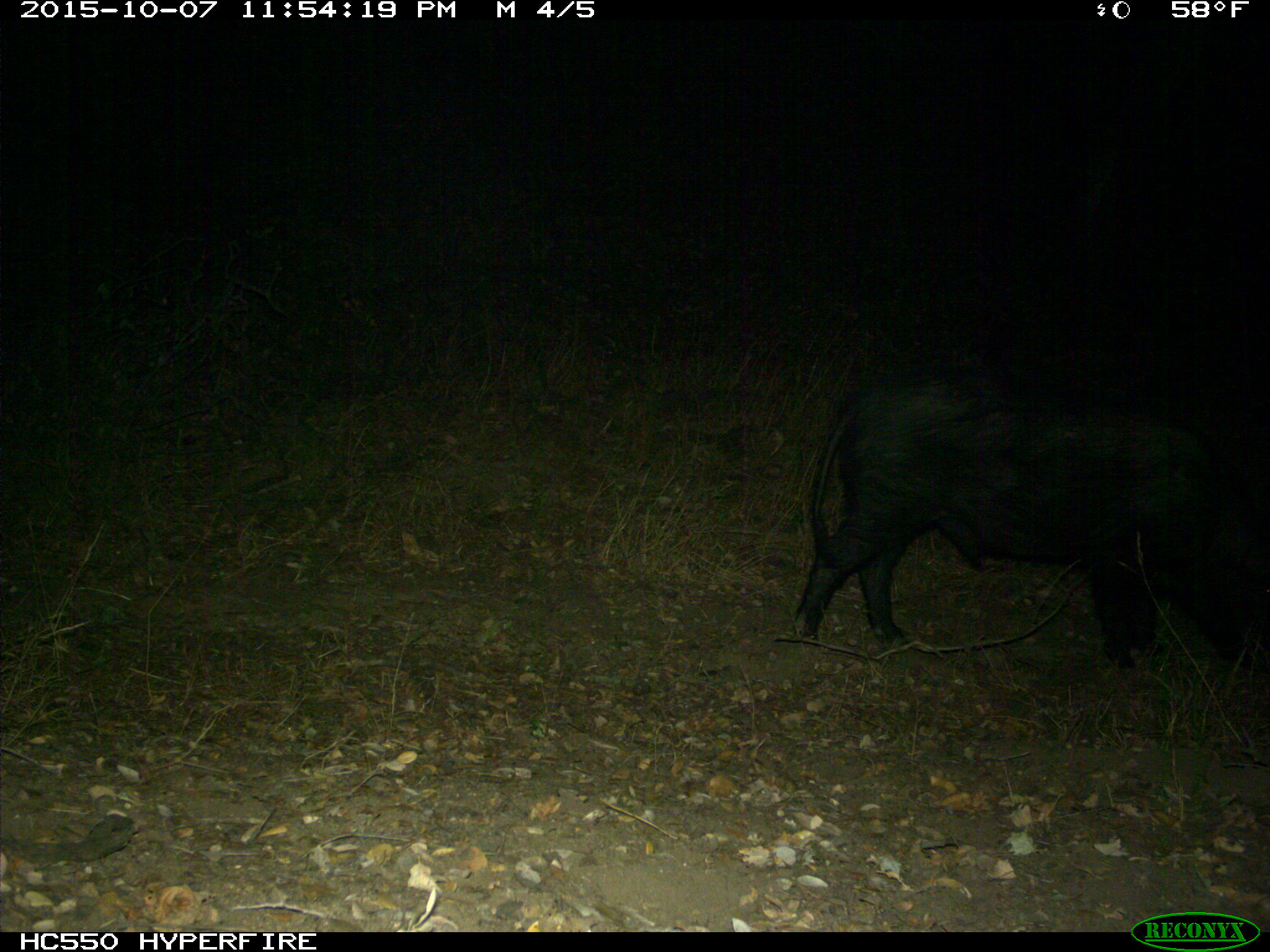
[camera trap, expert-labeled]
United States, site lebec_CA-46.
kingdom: Animalia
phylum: Chordata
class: Mammalia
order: Artiodactyla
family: Suidae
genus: Sus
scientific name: Sus scrofa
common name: wild boar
Sus scrofa (wild boar).